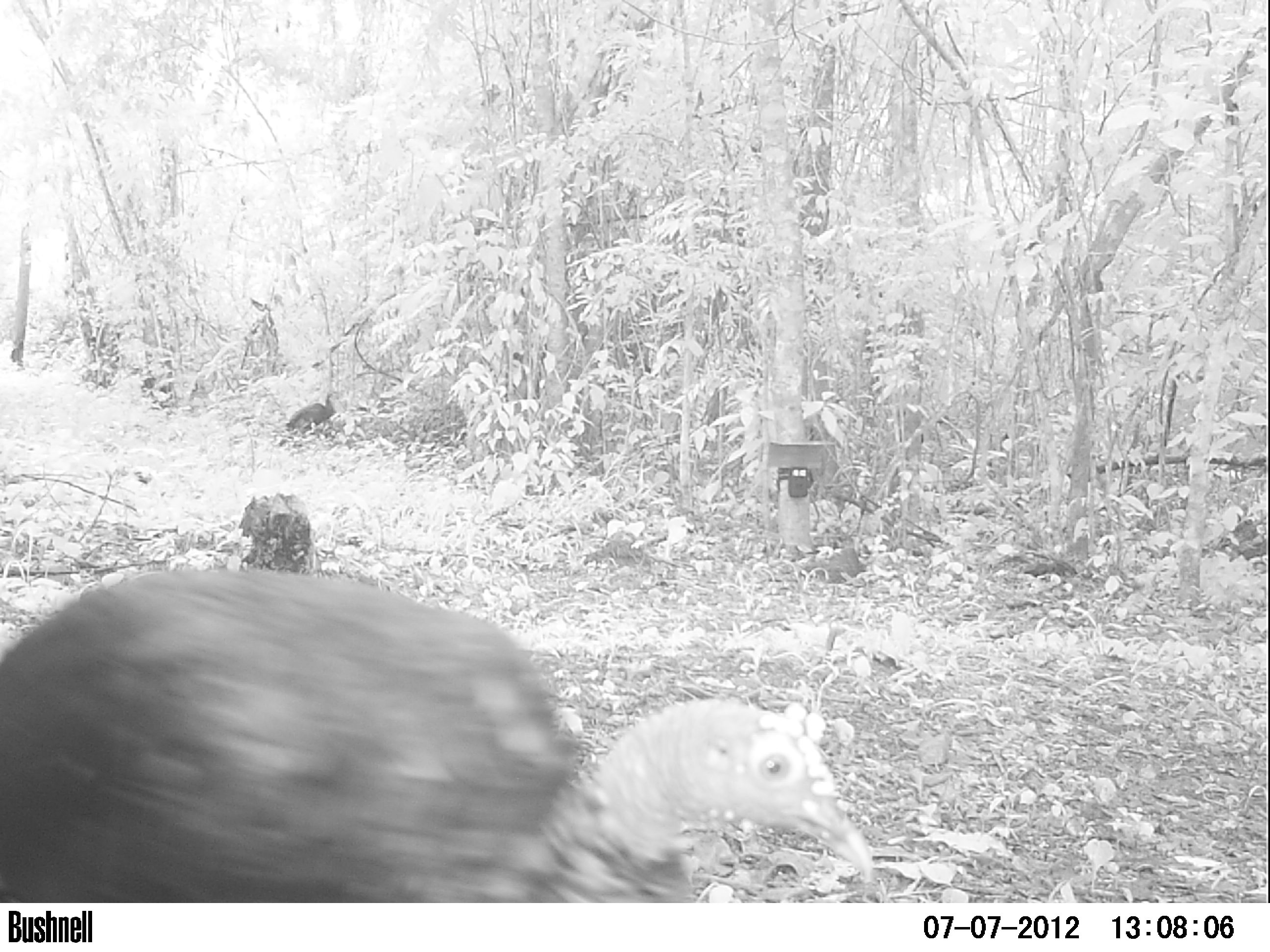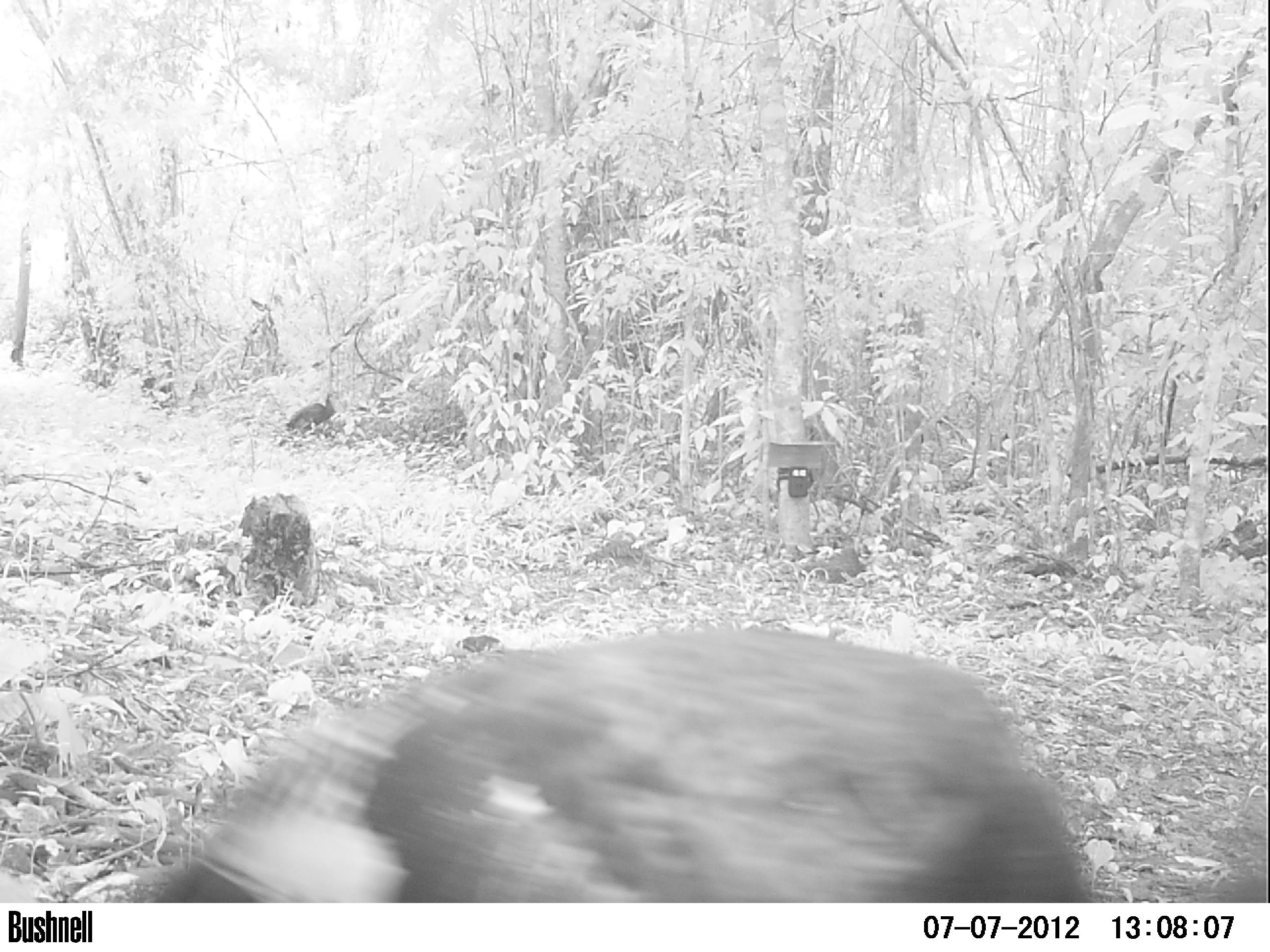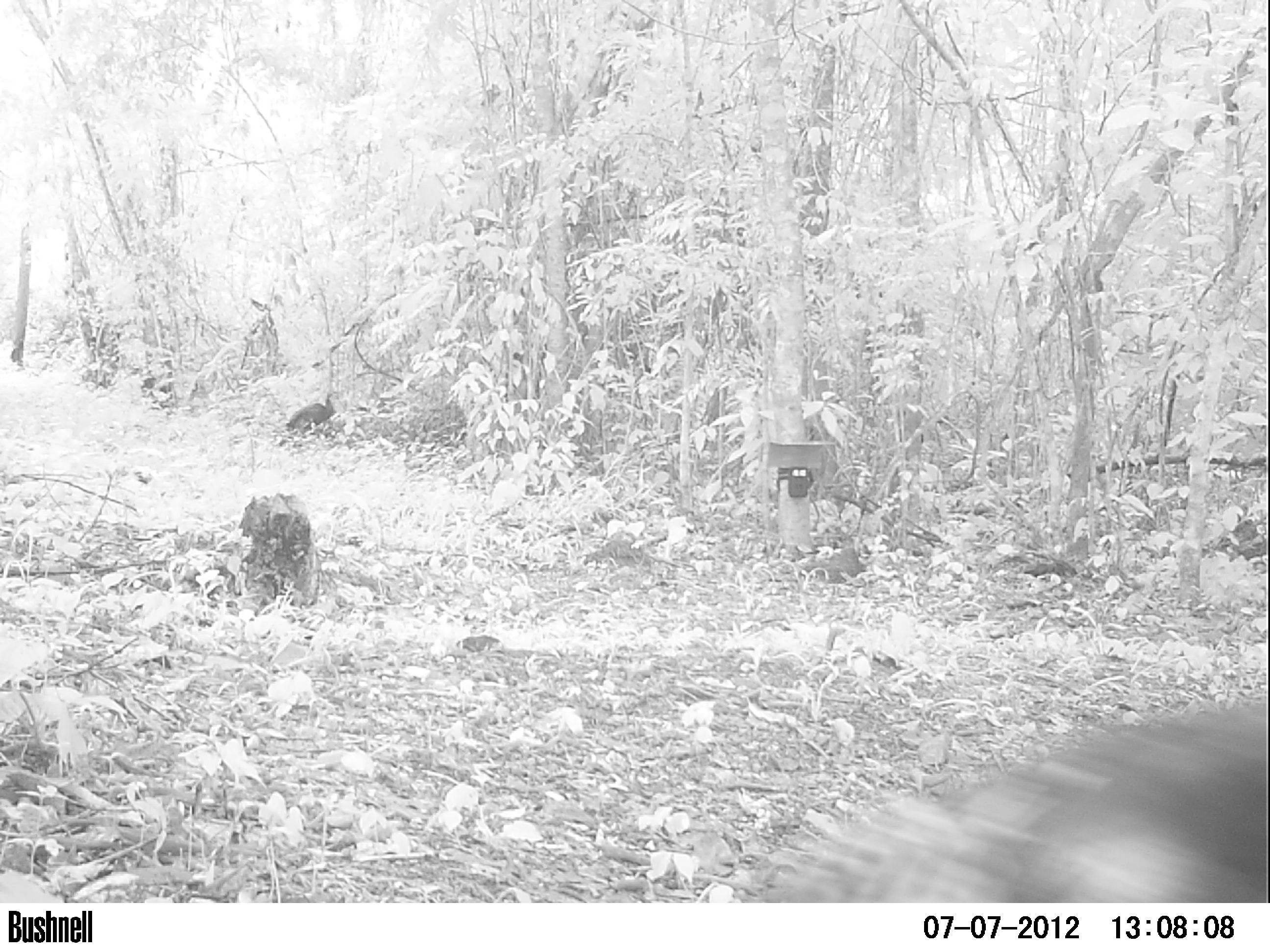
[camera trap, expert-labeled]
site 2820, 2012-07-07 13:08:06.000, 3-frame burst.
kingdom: Animalia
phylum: Chordata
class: Aves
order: Galliformes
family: Phasianidae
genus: Meleagris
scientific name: Meleagris ocellata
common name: ocellated turkey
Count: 1.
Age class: adult.